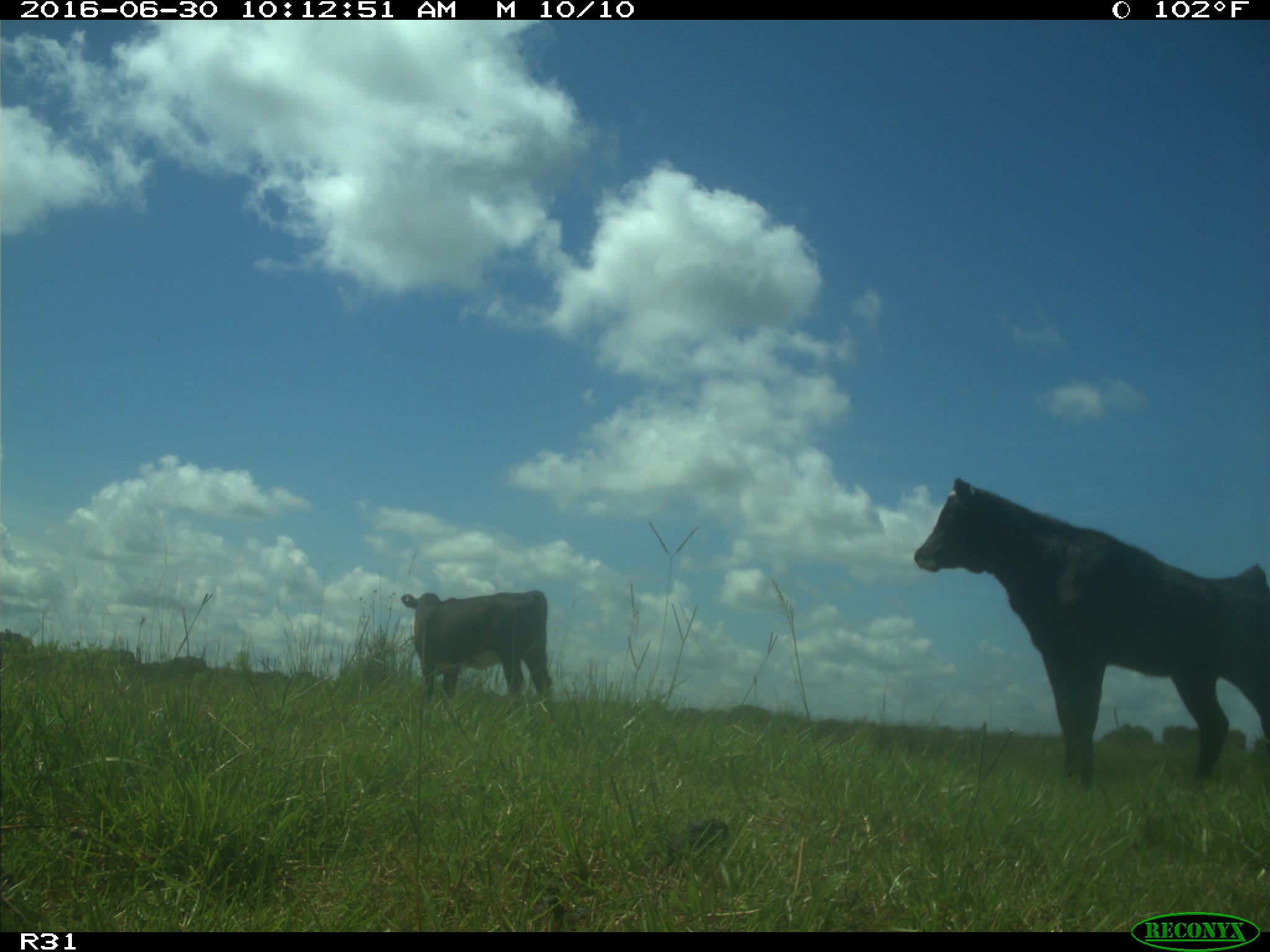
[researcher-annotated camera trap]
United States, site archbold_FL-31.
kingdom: Animalia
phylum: Chordata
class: Mammalia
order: Artiodactyla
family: Bovidae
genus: Bos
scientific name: Bos taurus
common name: domestic cow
Bos taurus (domestic cow).